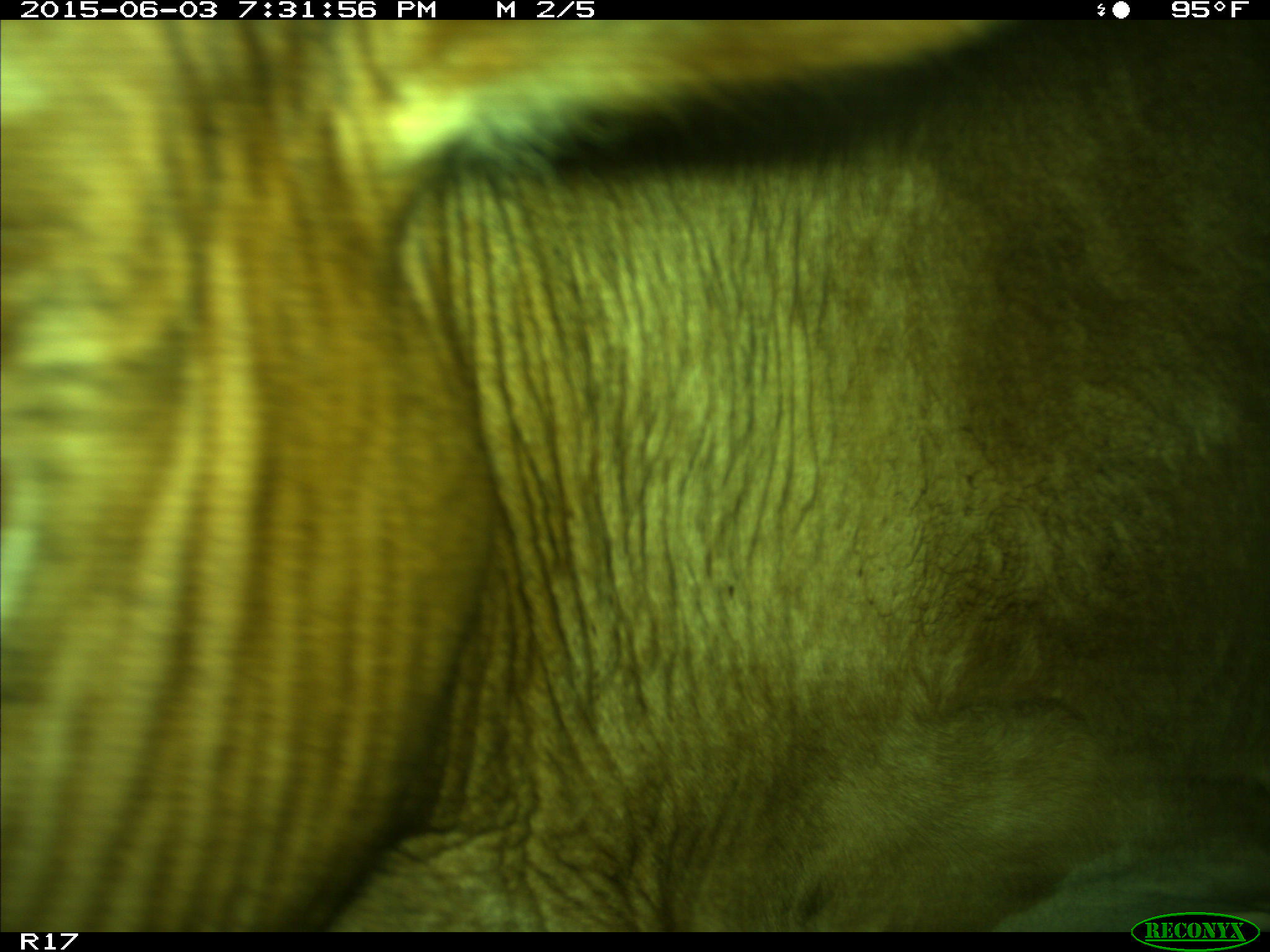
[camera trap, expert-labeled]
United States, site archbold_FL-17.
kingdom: Animalia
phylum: Chordata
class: Mammalia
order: Artiodactyla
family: Bovidae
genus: Bos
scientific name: Bos taurus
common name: domestic cow